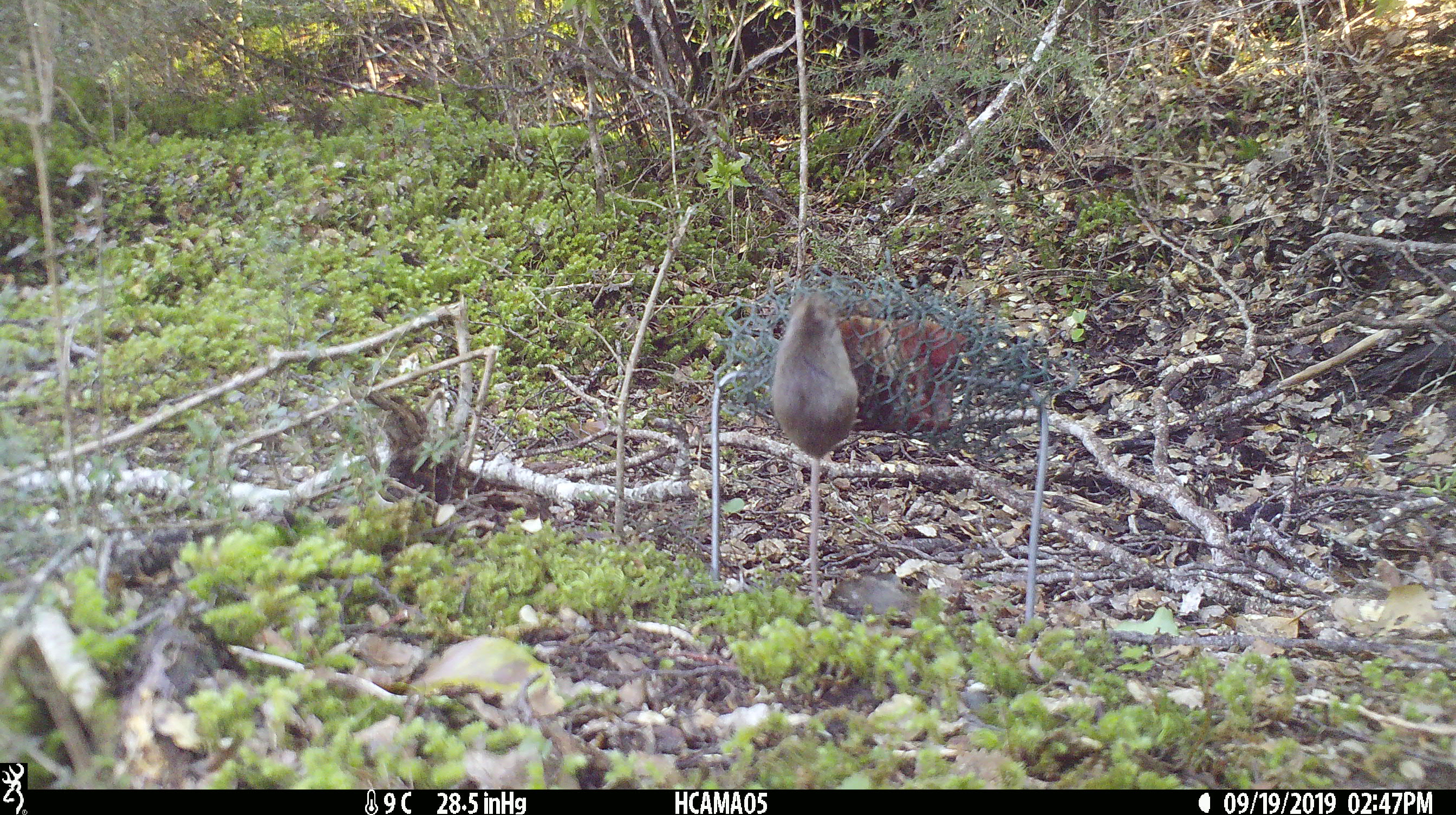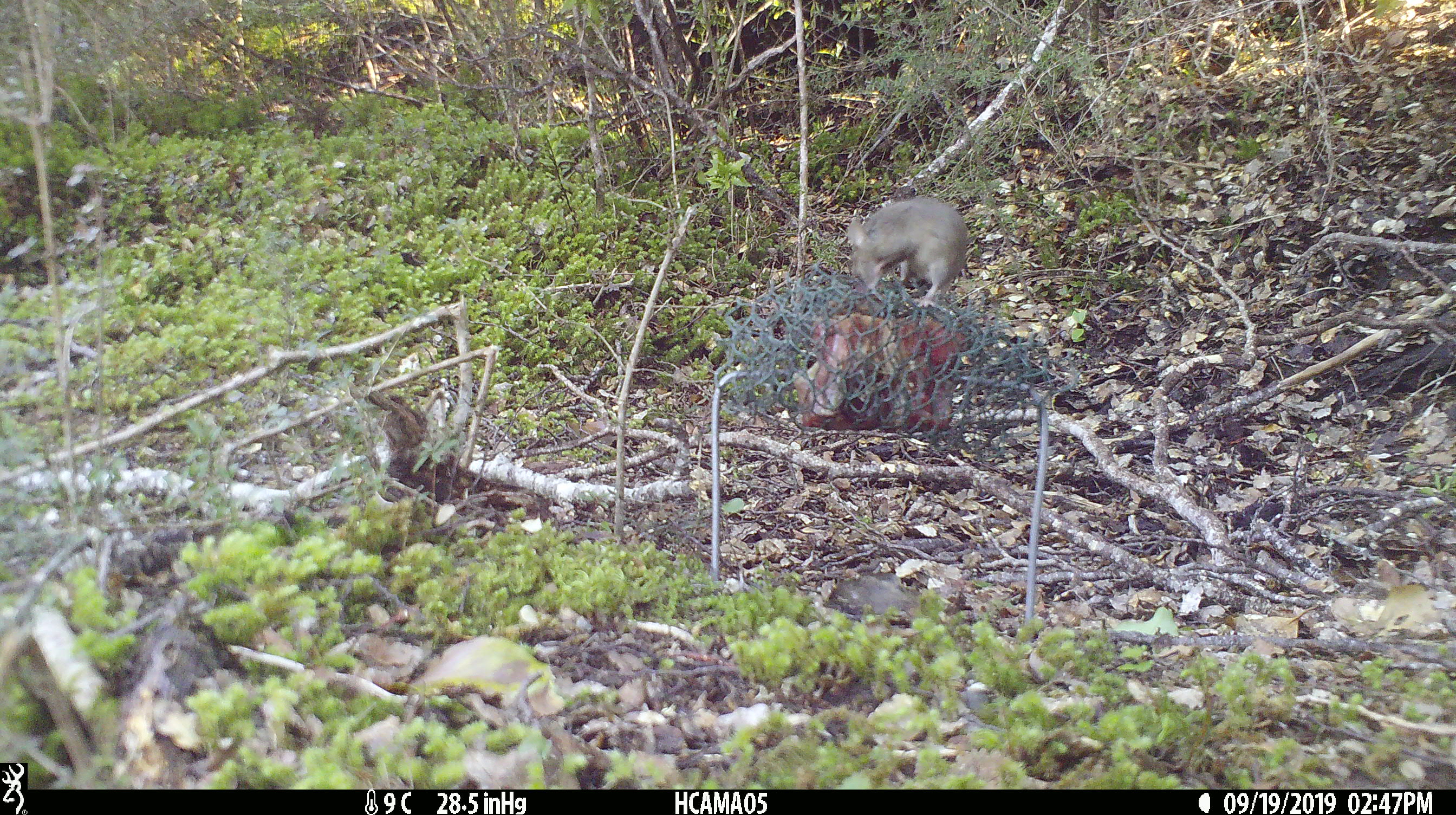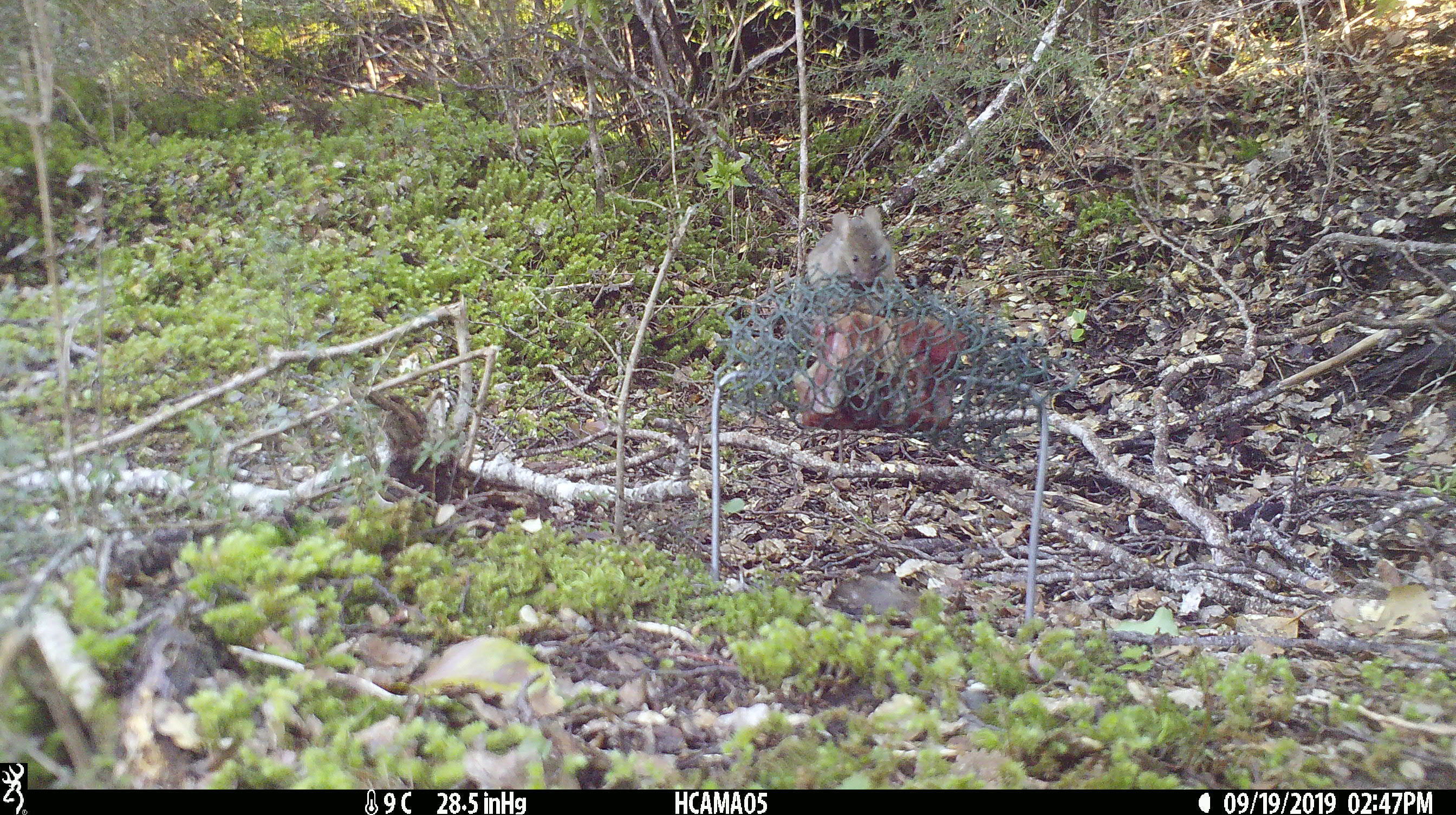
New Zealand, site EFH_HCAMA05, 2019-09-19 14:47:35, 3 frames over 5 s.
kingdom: Animalia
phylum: Chordata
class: Mammalia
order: Rodentia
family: Muridae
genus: Mus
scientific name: Mus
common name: mouse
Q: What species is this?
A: Mouse (Mus).